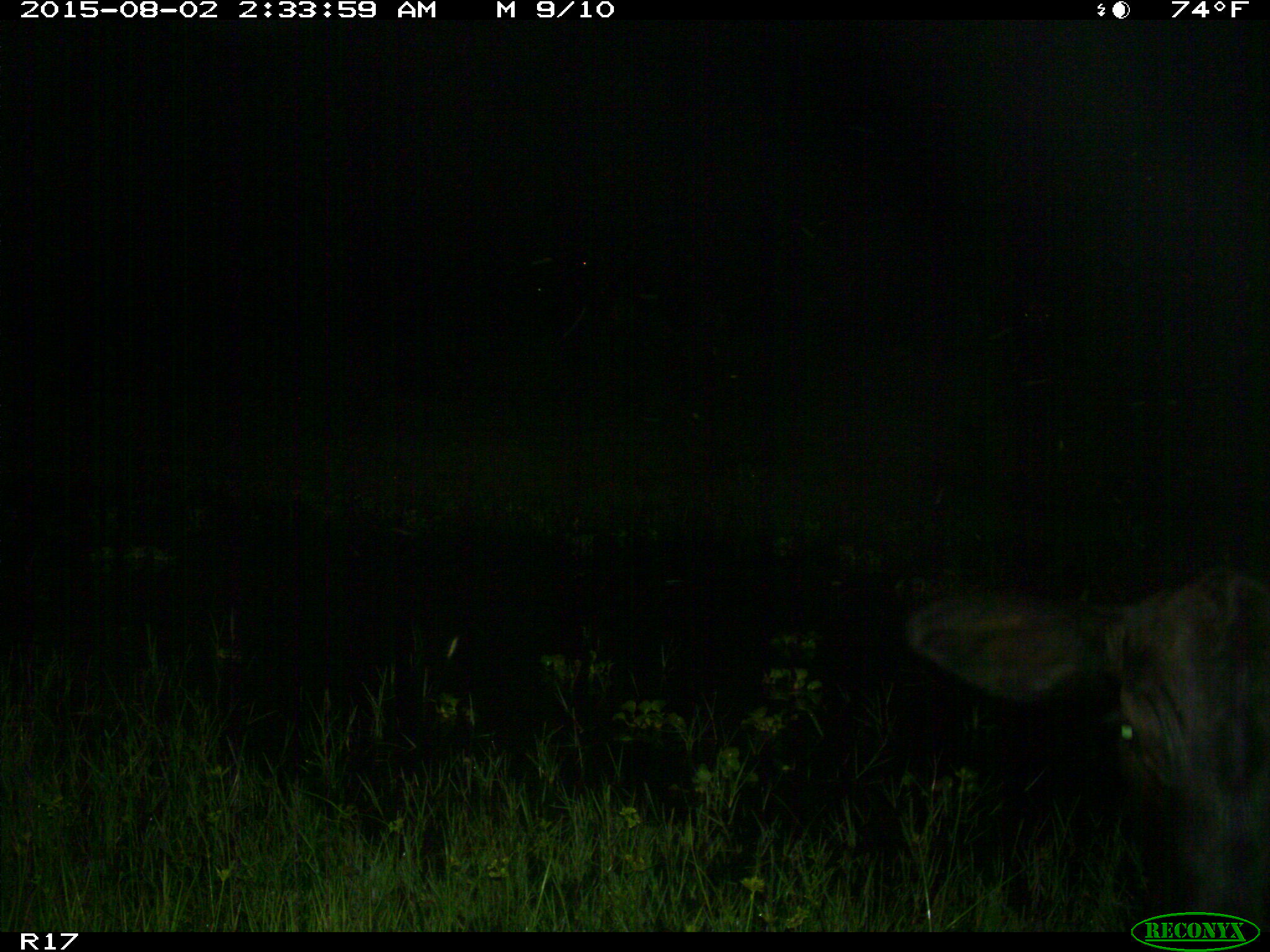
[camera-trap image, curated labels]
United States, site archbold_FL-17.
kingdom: Animalia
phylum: Chordata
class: Mammalia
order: Artiodactyla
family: Bovidae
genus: Bos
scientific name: Bos taurus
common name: domestic cow